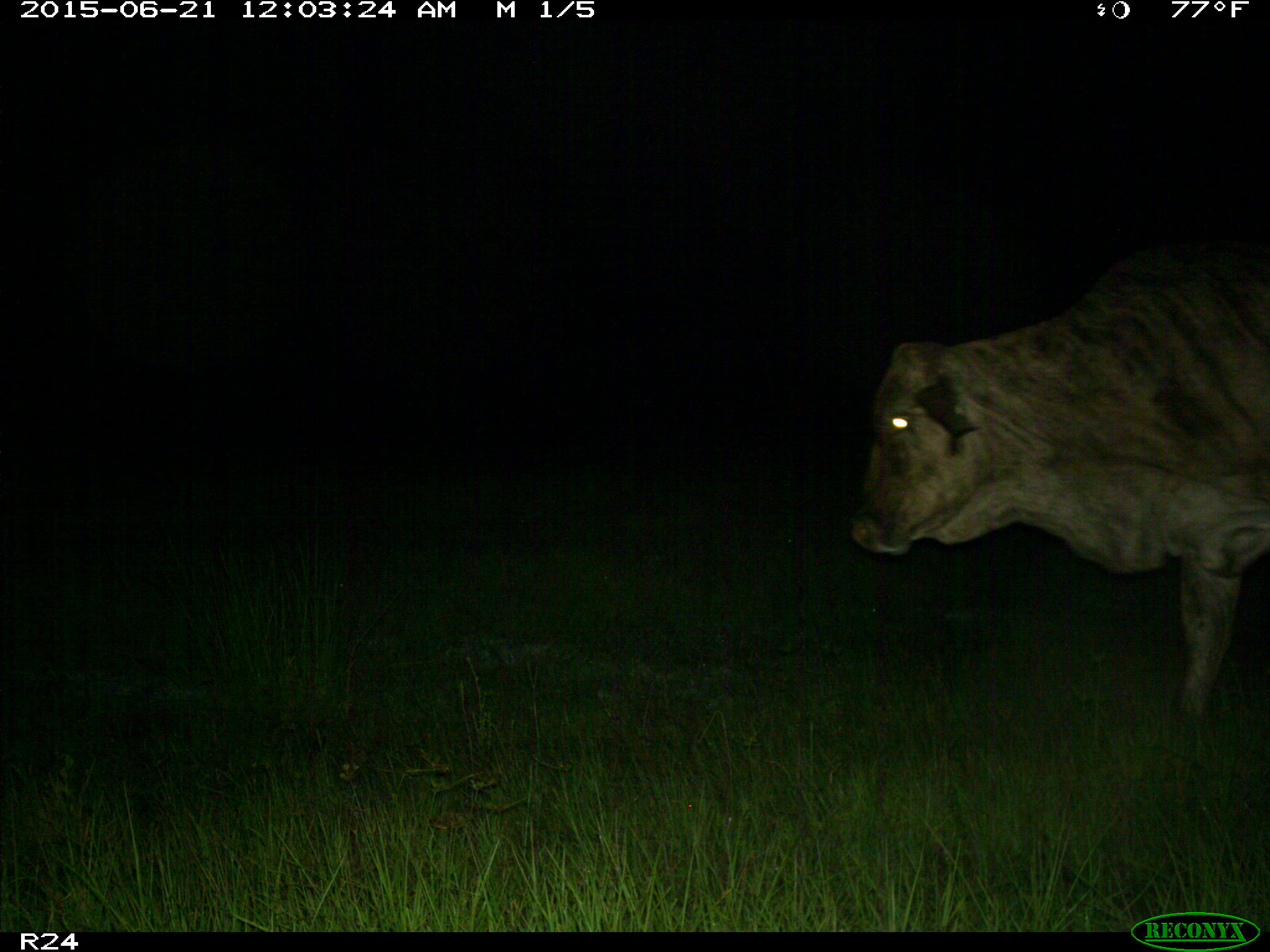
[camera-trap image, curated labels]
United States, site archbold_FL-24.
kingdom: Animalia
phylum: Chordata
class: Mammalia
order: Artiodactyla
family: Bovidae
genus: Bos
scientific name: Bos taurus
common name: domestic cow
Bos taurus (domestic cow).